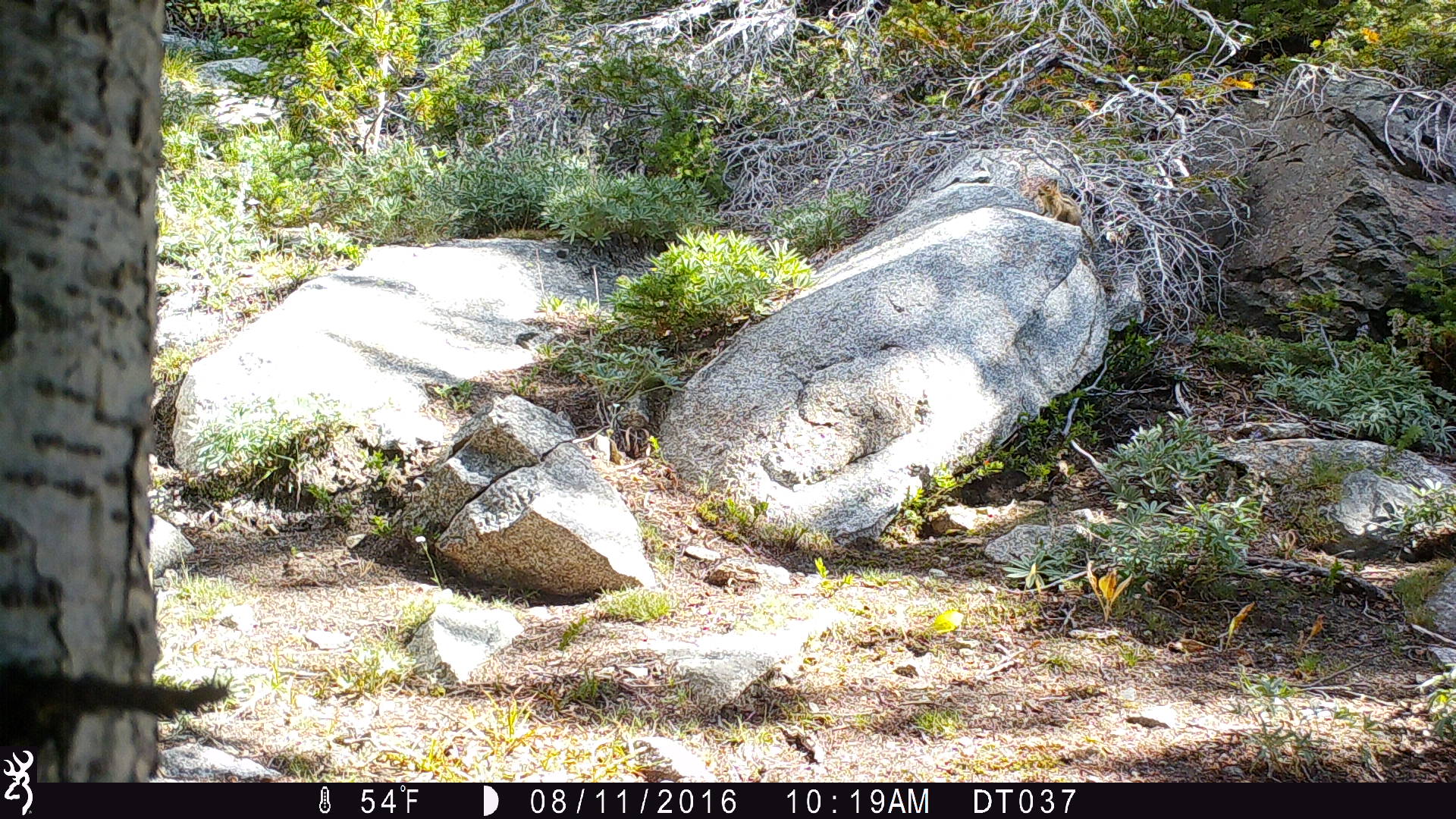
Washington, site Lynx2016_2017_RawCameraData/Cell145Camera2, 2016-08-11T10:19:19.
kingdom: Animalia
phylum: Chordata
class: Mammalia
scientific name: Mammalia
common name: small mammal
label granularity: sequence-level